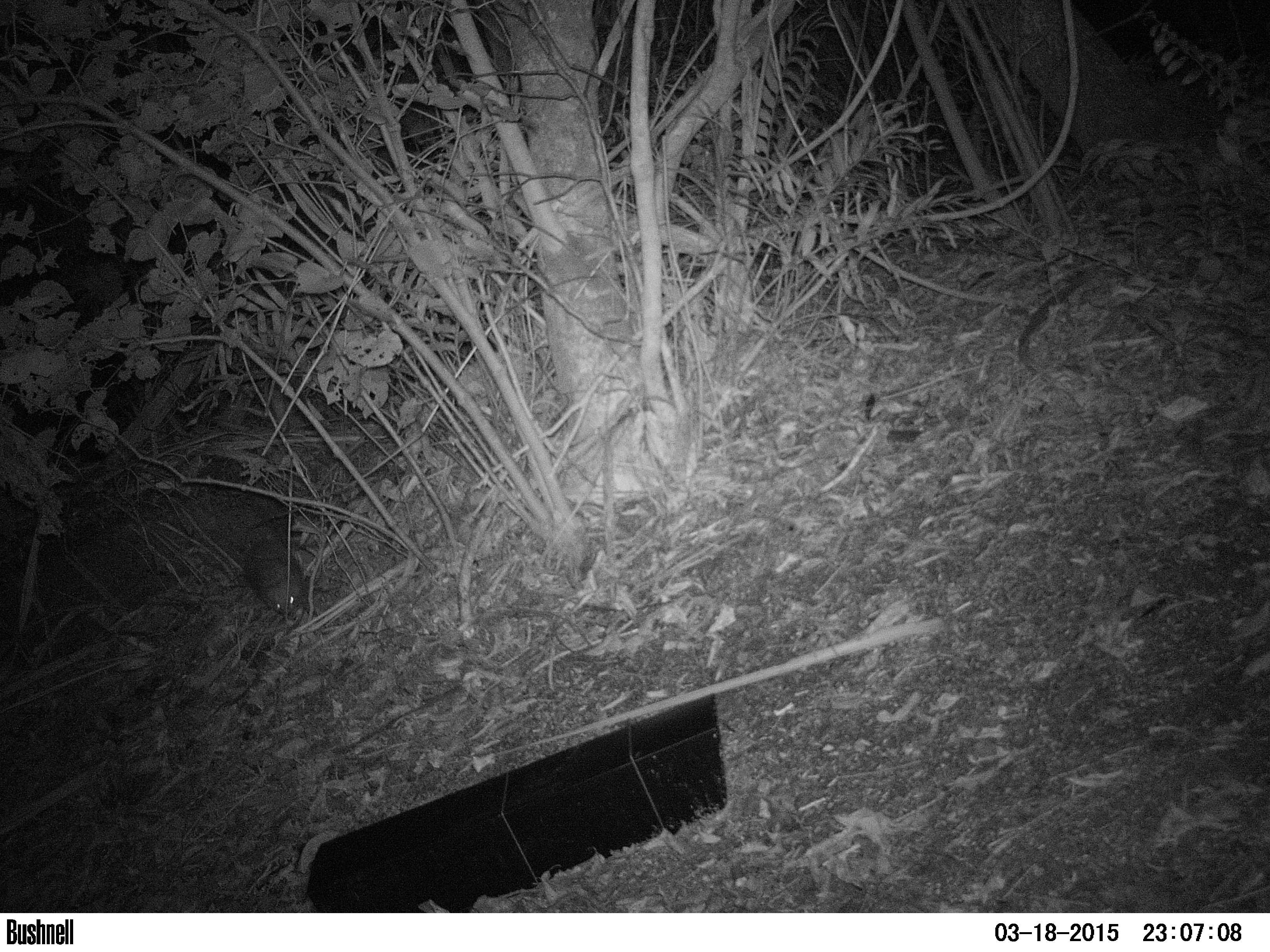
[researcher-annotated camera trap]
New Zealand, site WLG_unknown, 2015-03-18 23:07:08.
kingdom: Animalia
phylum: Chordata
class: Mammalia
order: Eulipotyphla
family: Erinaceidae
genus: Erinaceus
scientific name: Erinaceus europaeus europaeus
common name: european hedgehog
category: hedgehog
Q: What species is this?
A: Hedgehog (european hedgehog) (Erinaceus europaeus europaeus).